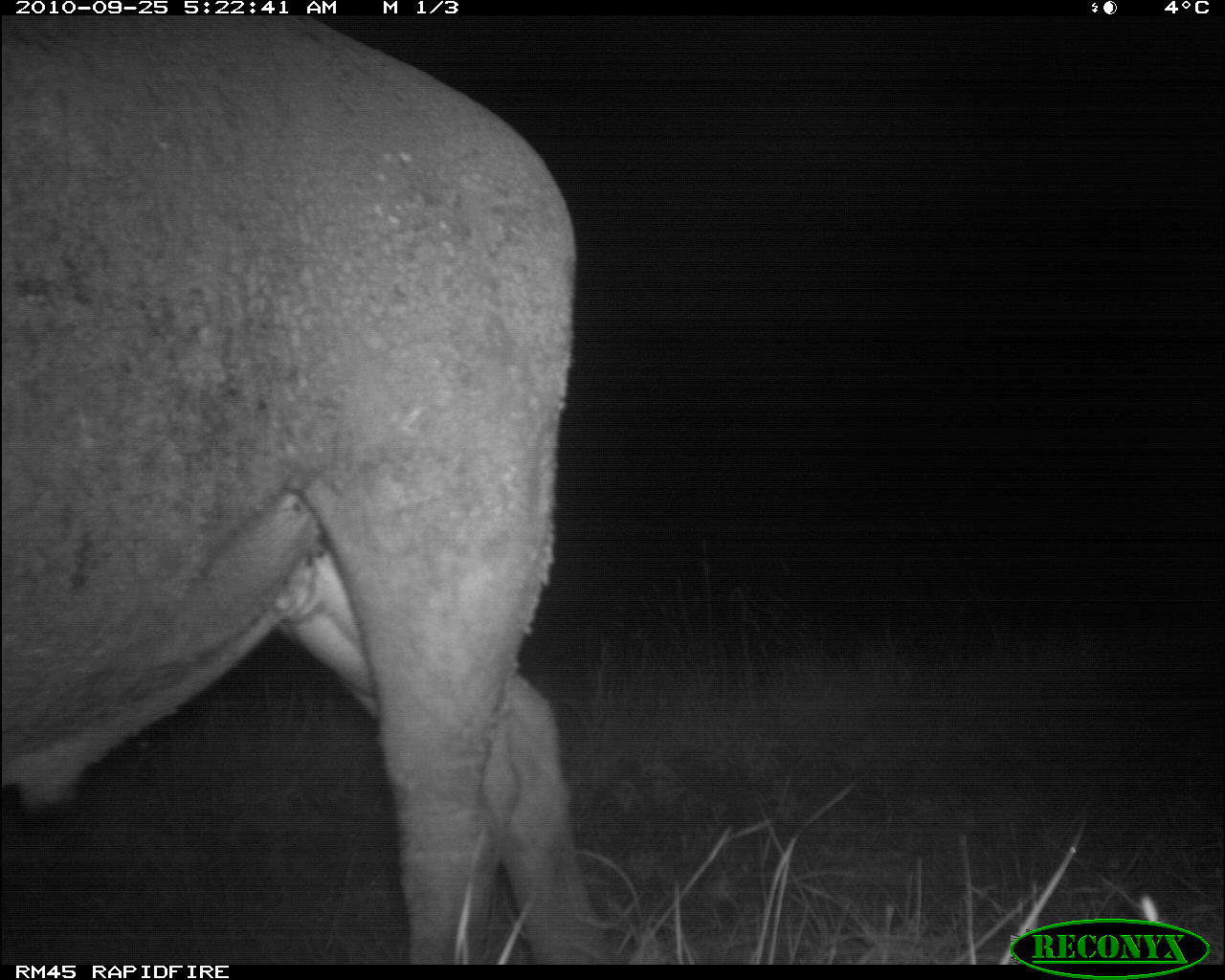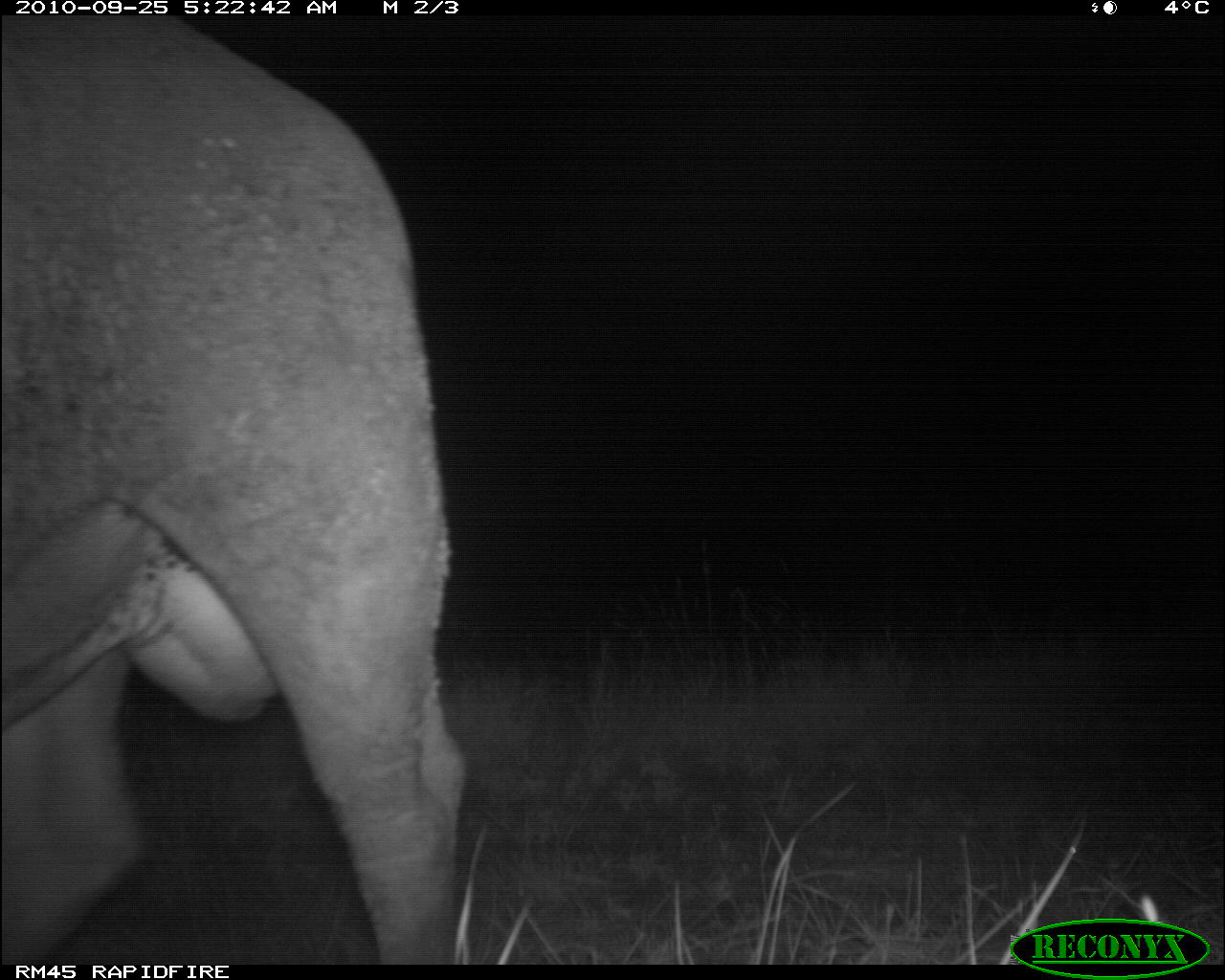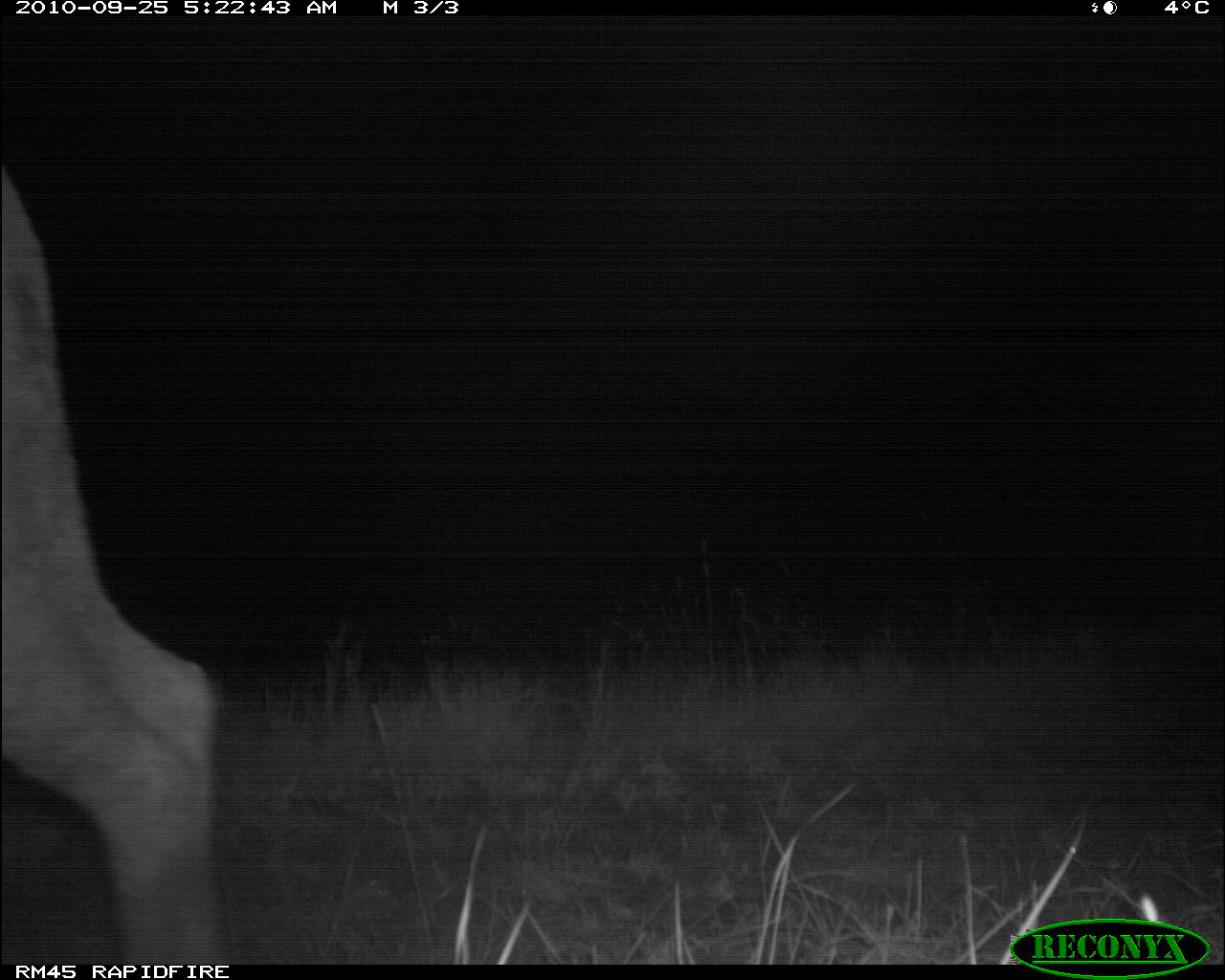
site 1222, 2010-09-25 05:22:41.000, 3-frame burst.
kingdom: Animalia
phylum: Chordata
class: Mammalia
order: Artiodactyla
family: Bovidae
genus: Syncerus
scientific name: Syncerus caffer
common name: african buffalo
Syncerus caffer (african buffalo), count 1.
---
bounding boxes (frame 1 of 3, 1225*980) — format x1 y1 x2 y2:
syncerus caffer: 0 14 595 960